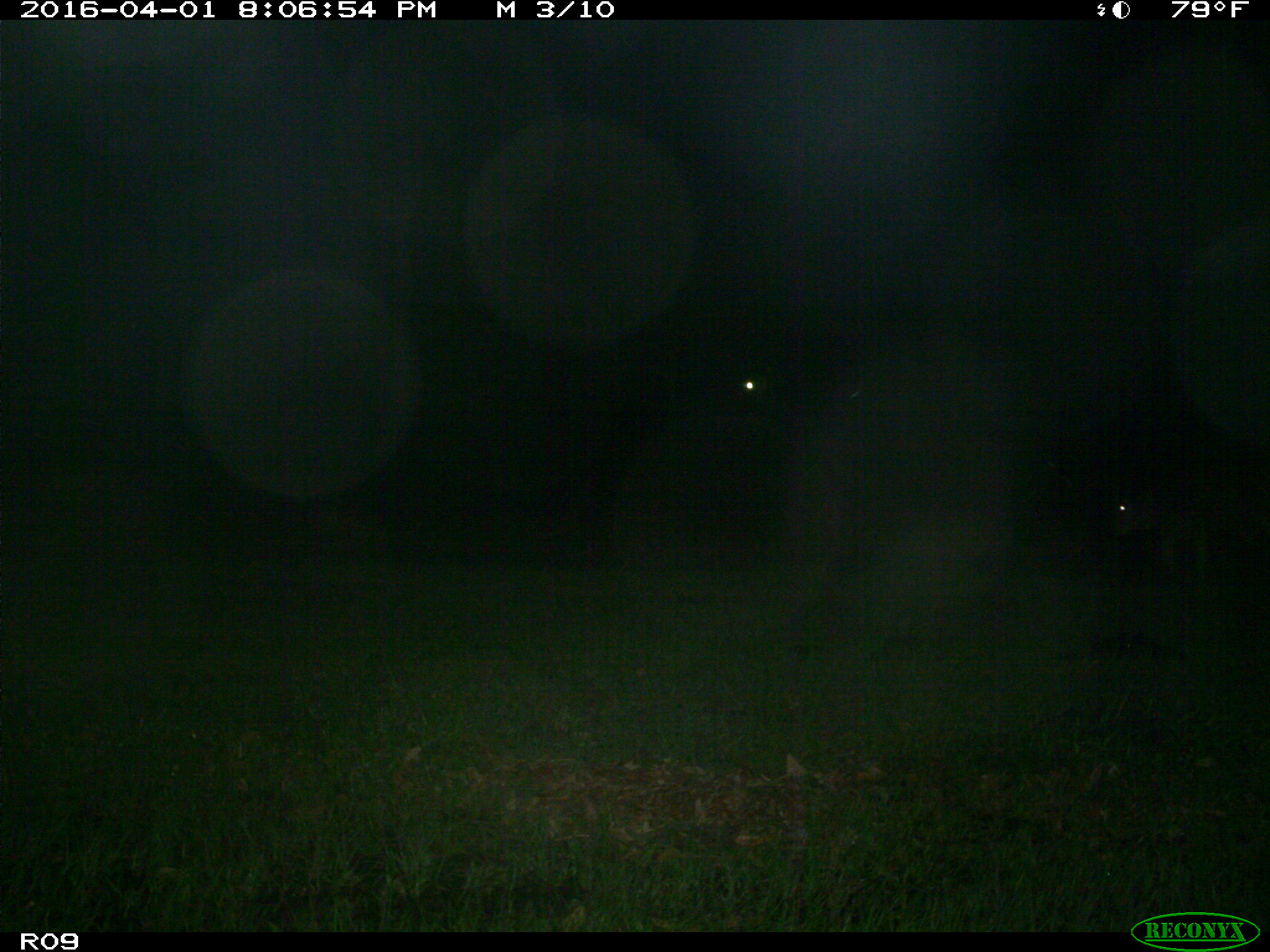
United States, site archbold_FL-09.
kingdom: Animalia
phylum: Chordata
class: Mammalia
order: Artiodactyla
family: Bovidae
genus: Bos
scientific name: Bos taurus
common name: domestic cow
Bos taurus (domestic cow).